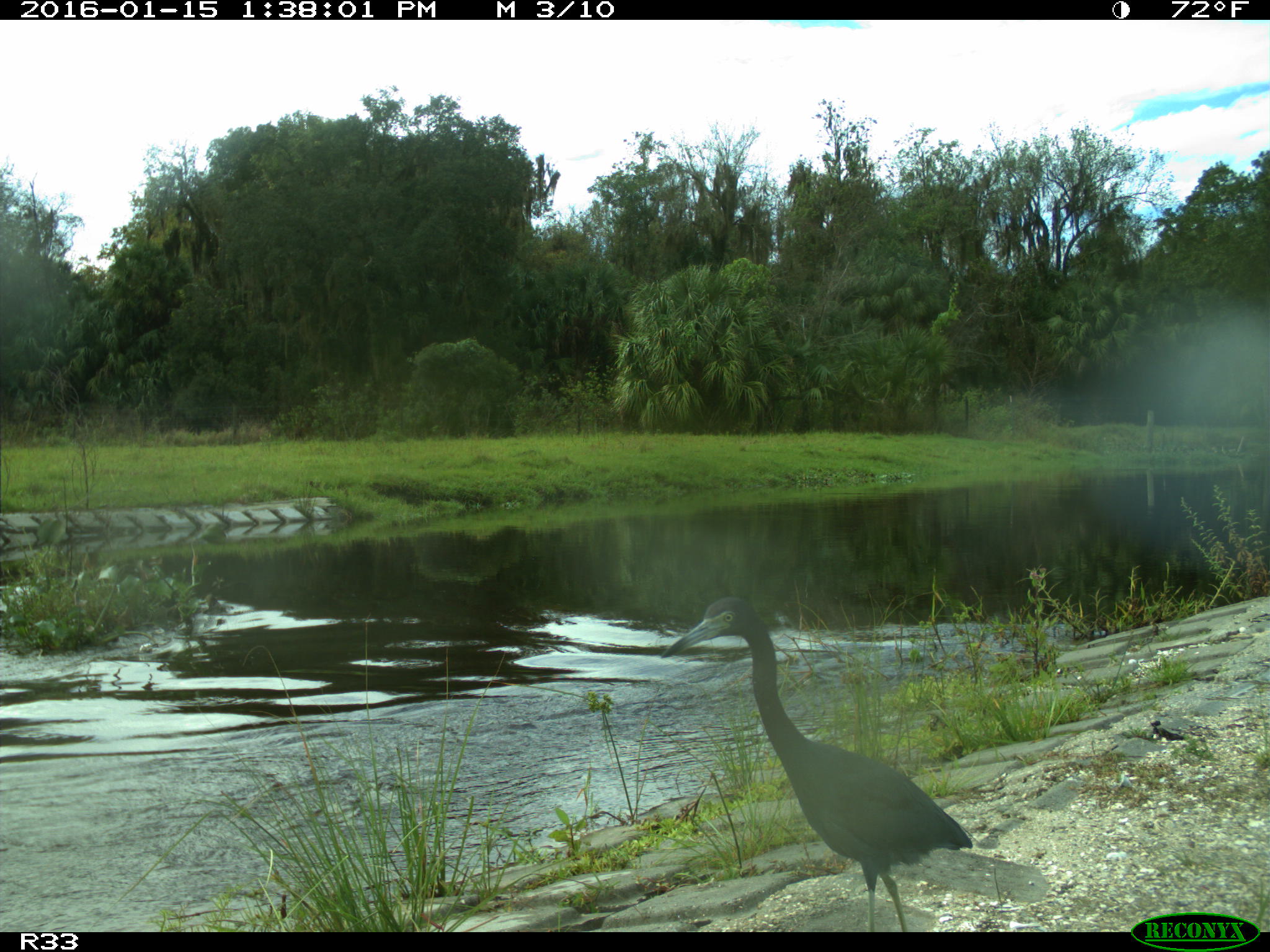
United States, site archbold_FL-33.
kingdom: Animalia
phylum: Chordata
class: Aves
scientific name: Aves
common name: birds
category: unidentified bird